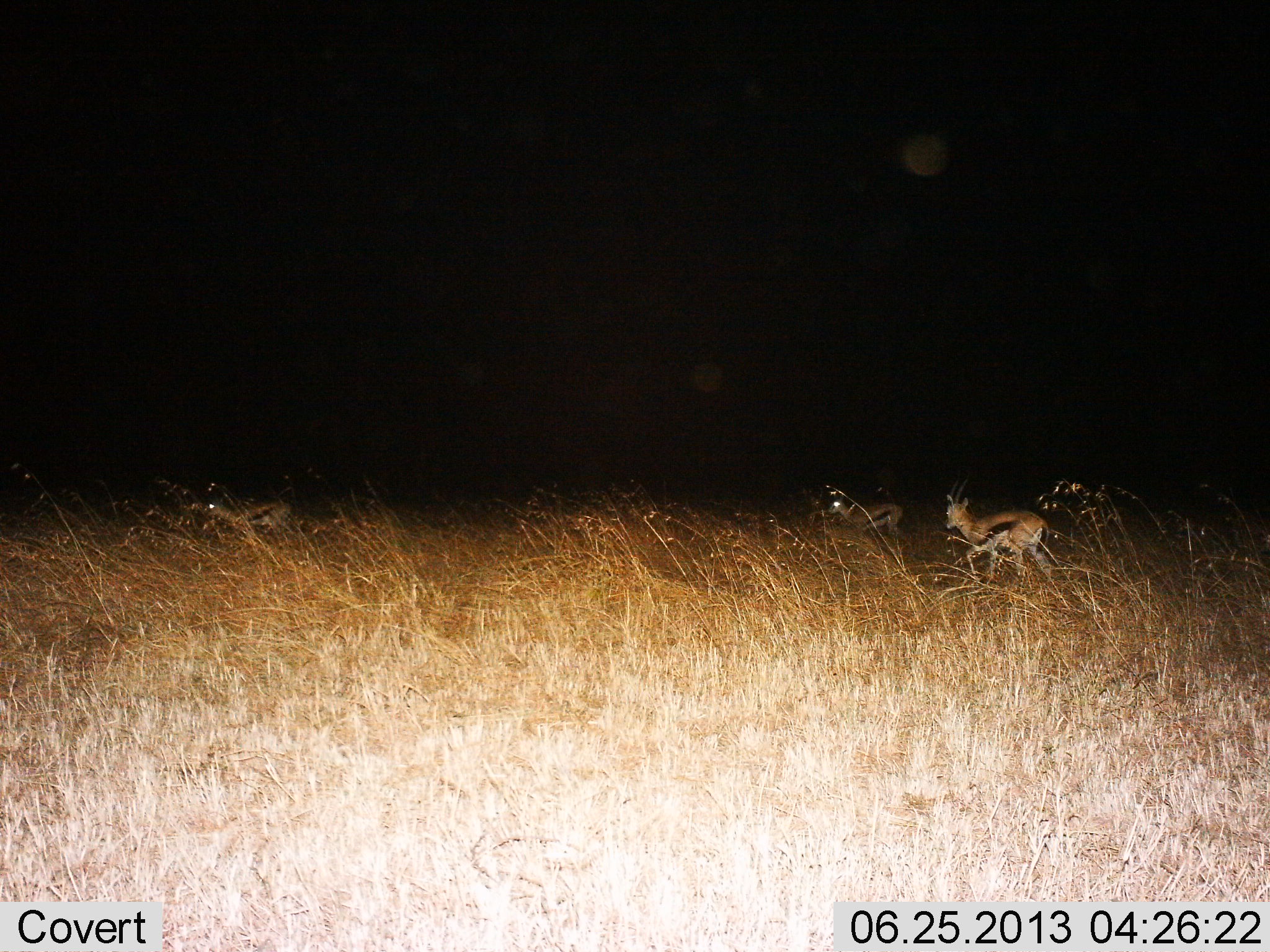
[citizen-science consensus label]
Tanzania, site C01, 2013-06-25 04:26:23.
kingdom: Animalia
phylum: Chordata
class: Mammalia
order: Artiodactyla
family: Bovidae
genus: Eudorcas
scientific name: Eudorcas thomsonii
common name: thomson's gazelle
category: gazellethomsons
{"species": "gazellethomsons (thomson's gazelle) (Eudorcas thomsonii)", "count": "3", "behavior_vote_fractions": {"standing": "30%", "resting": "0%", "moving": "90%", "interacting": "0%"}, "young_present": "0%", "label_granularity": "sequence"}